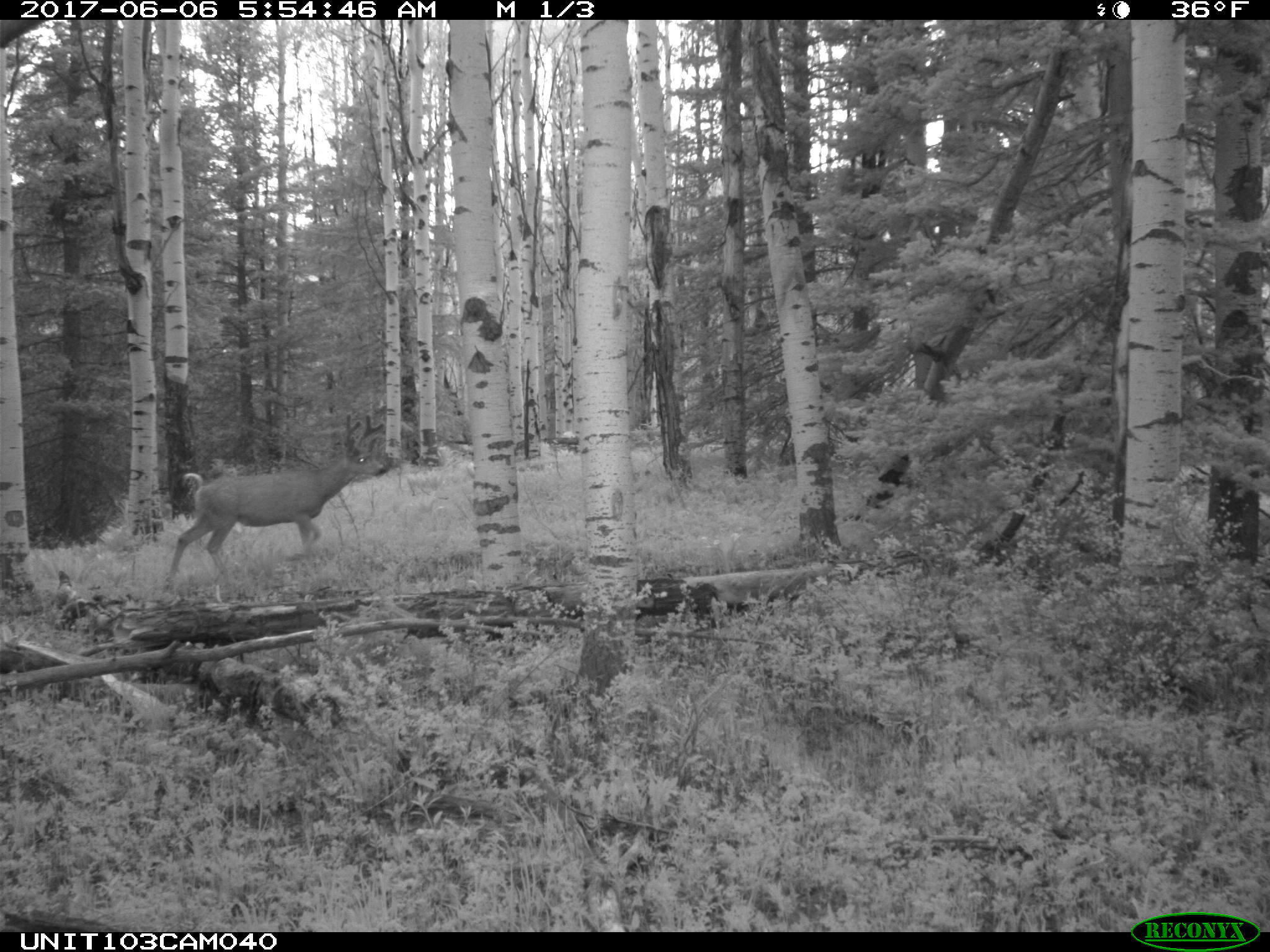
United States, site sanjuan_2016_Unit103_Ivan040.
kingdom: Animalia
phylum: Chordata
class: Mammalia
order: Artiodactyla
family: Cervidae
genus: Odocoileus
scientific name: Odocoileus hemionus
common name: mule deer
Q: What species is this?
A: Odocoileus hemionus (mule deer).